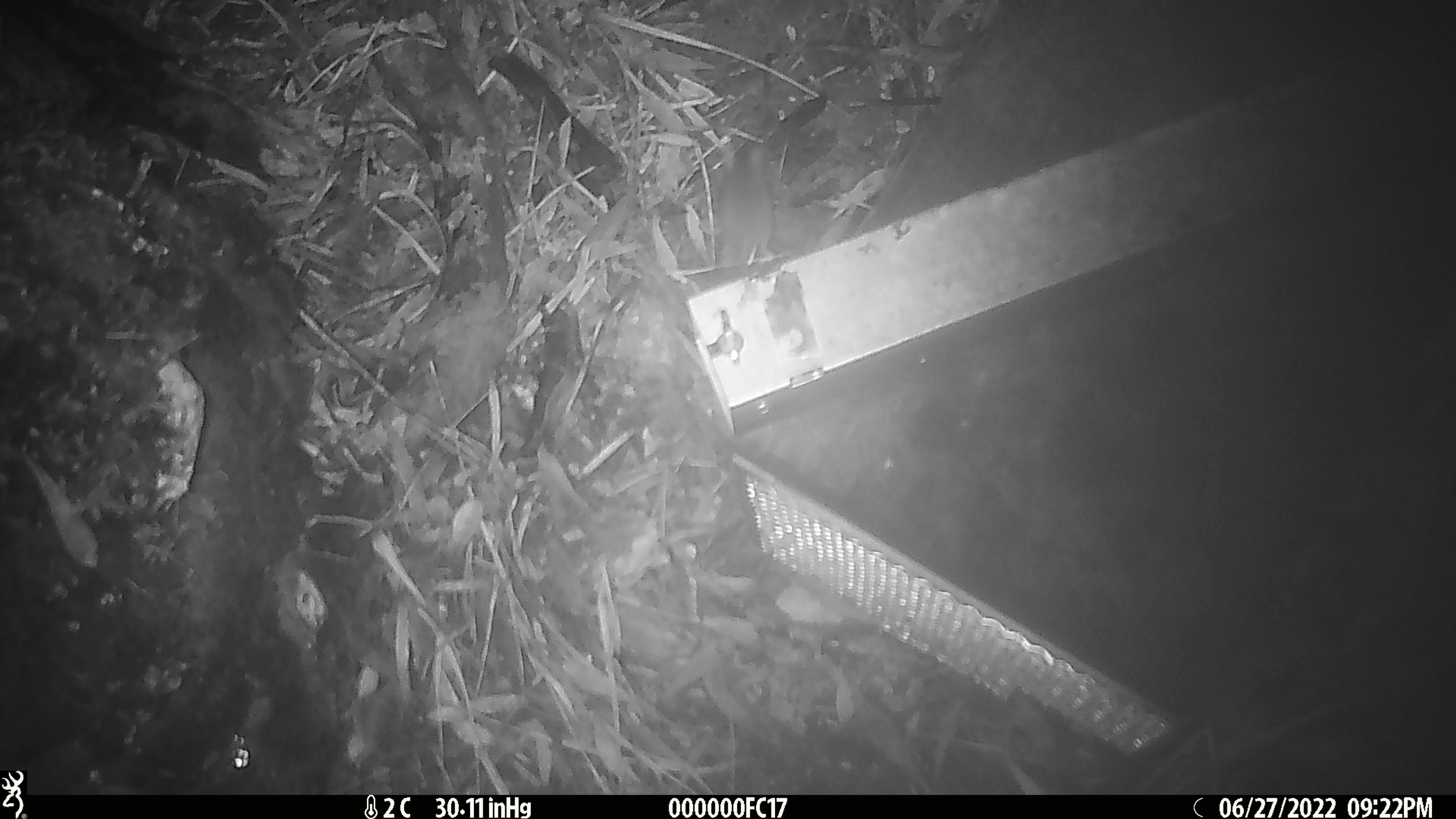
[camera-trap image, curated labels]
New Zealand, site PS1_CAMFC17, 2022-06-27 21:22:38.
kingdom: Animalia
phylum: Chordata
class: Mammalia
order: Rodentia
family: Muridae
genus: Mus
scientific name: Mus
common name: mouse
Mouse (Mus).